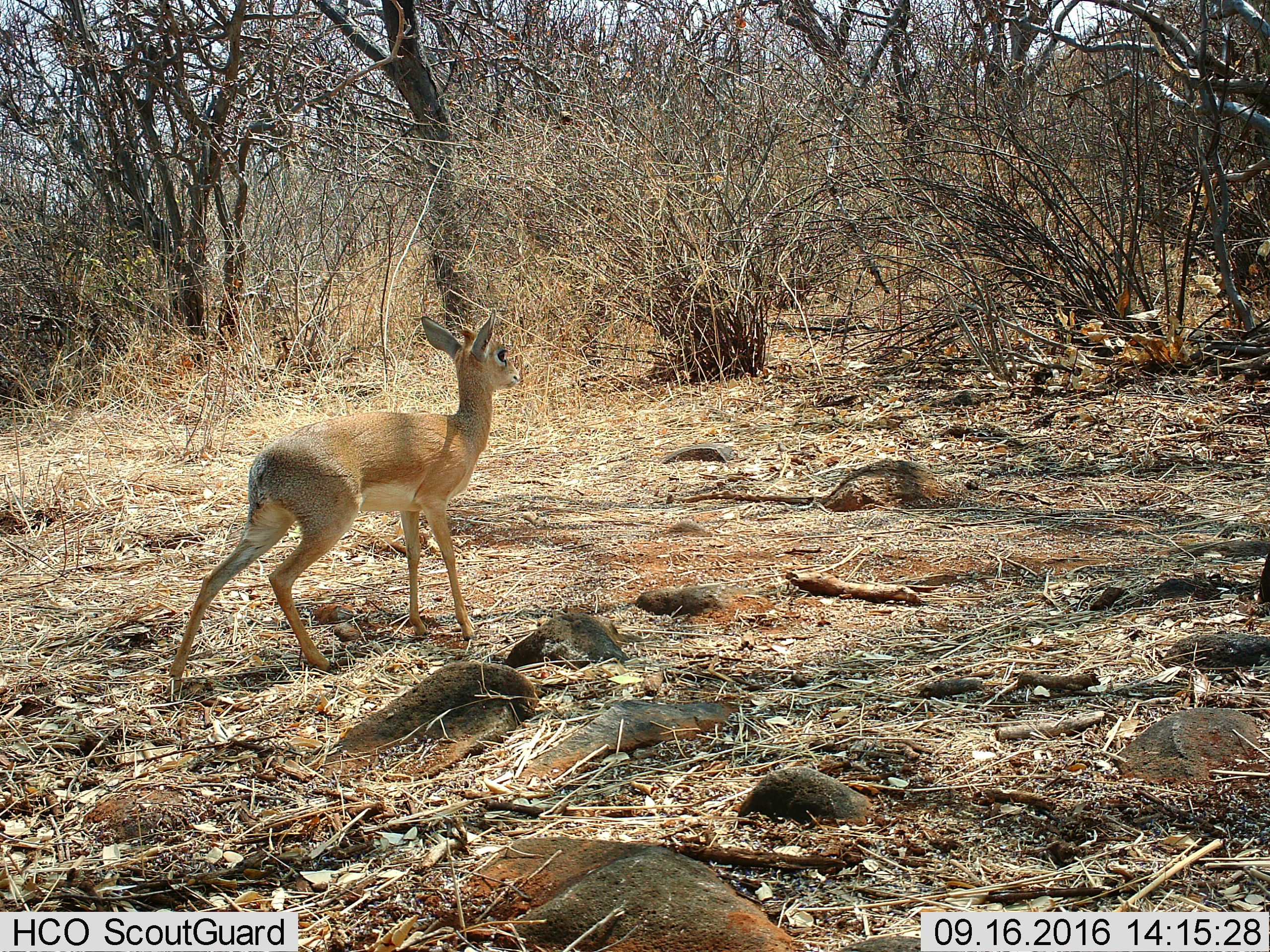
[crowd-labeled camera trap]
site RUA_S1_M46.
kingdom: Animalia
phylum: Chordata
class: Mammalia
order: Artiodactyla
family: Bovidae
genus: Madoqua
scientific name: Madoqua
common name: dik-dik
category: dikdik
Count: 1.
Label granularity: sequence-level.